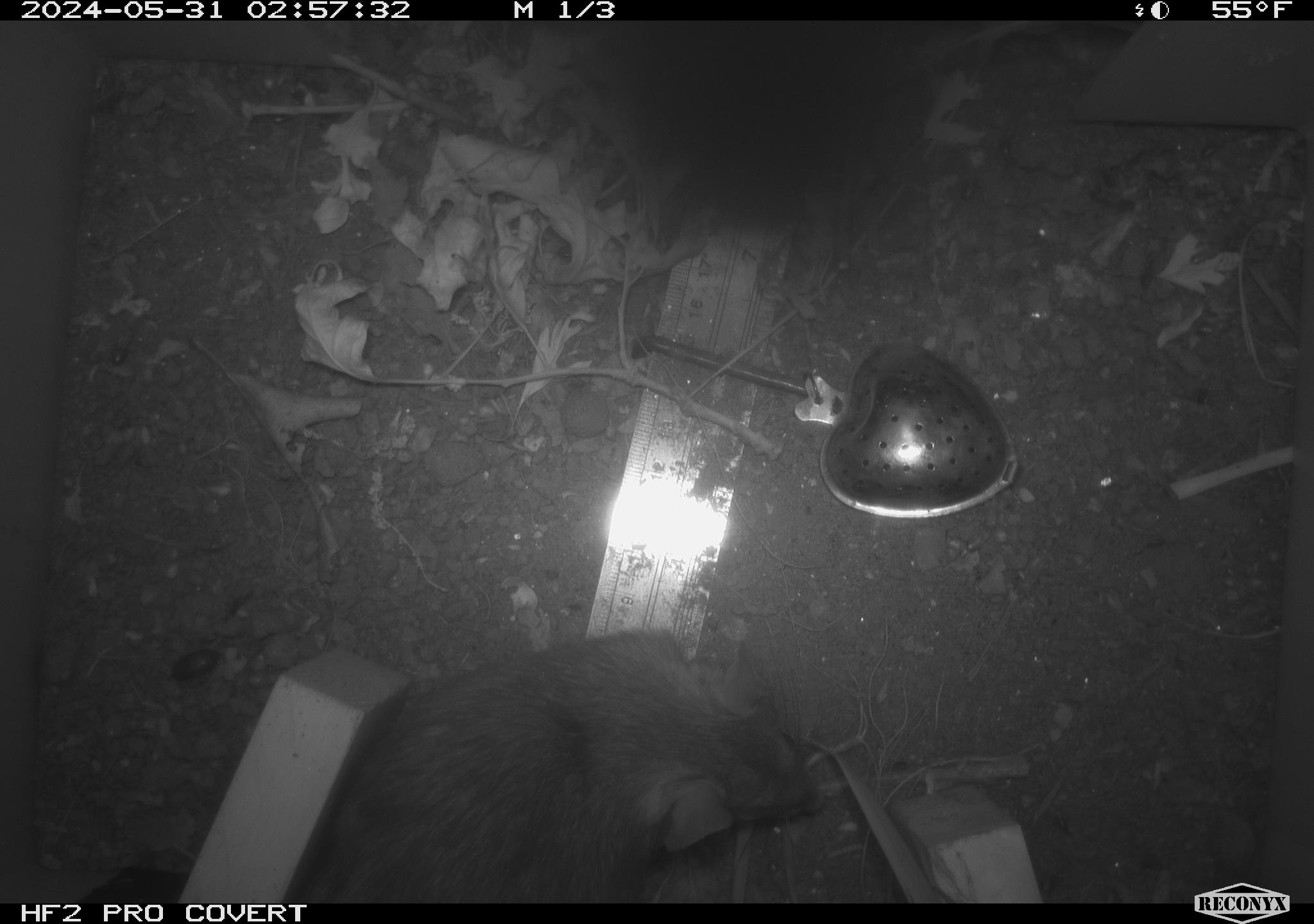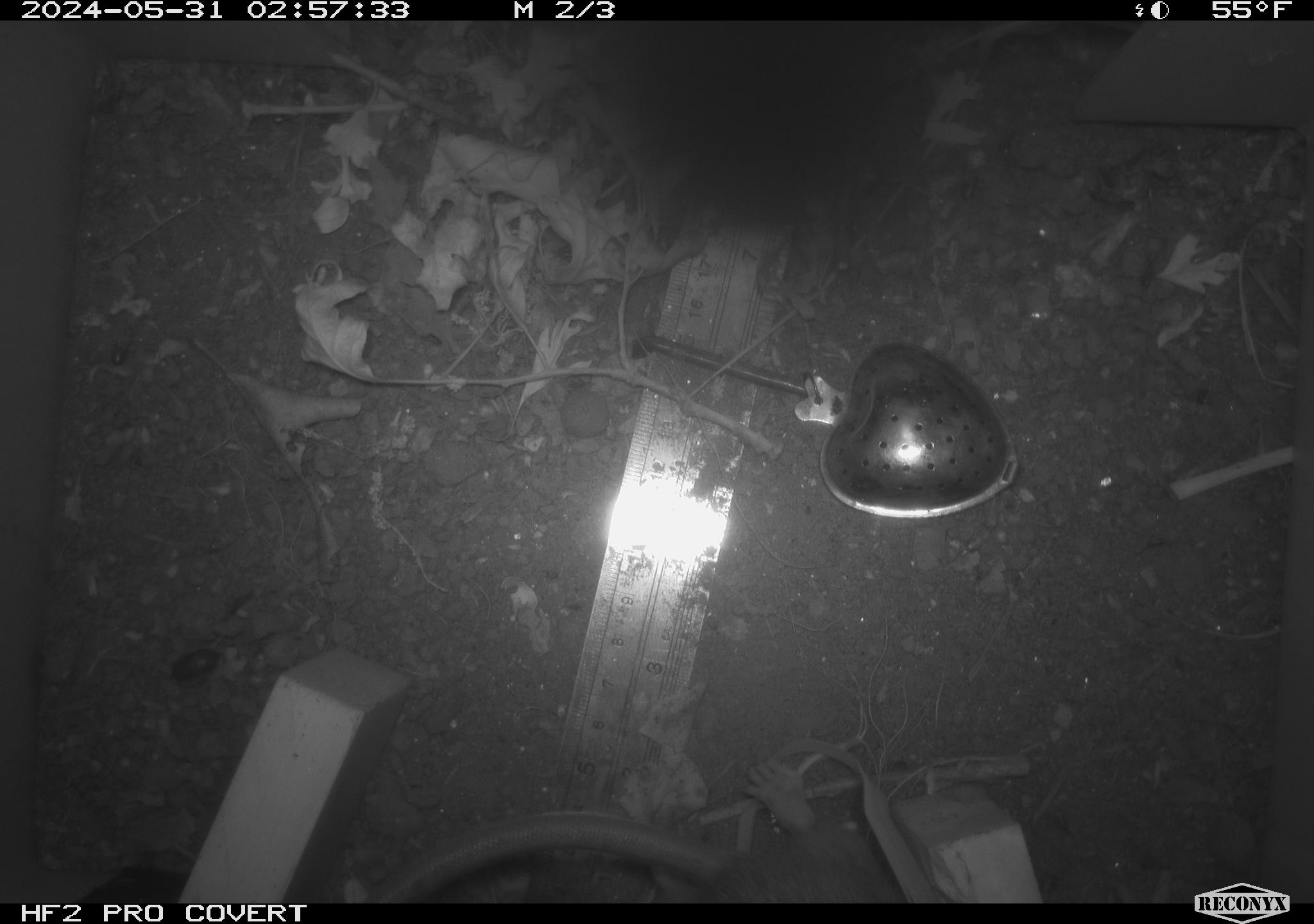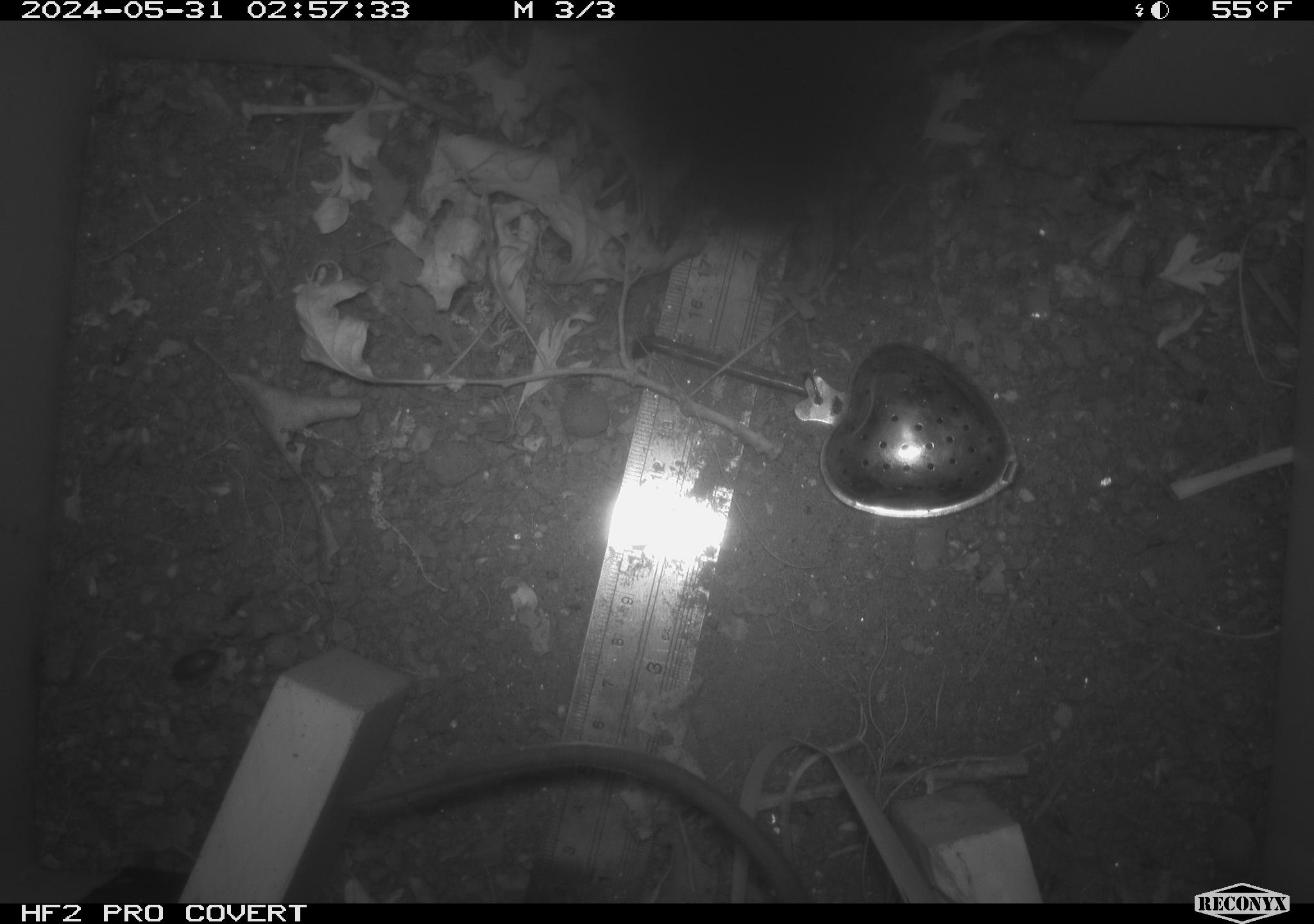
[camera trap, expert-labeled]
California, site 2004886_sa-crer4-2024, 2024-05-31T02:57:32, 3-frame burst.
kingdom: Animalia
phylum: Chordata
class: Mammalia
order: Rodentia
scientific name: Rodentia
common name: mouse species